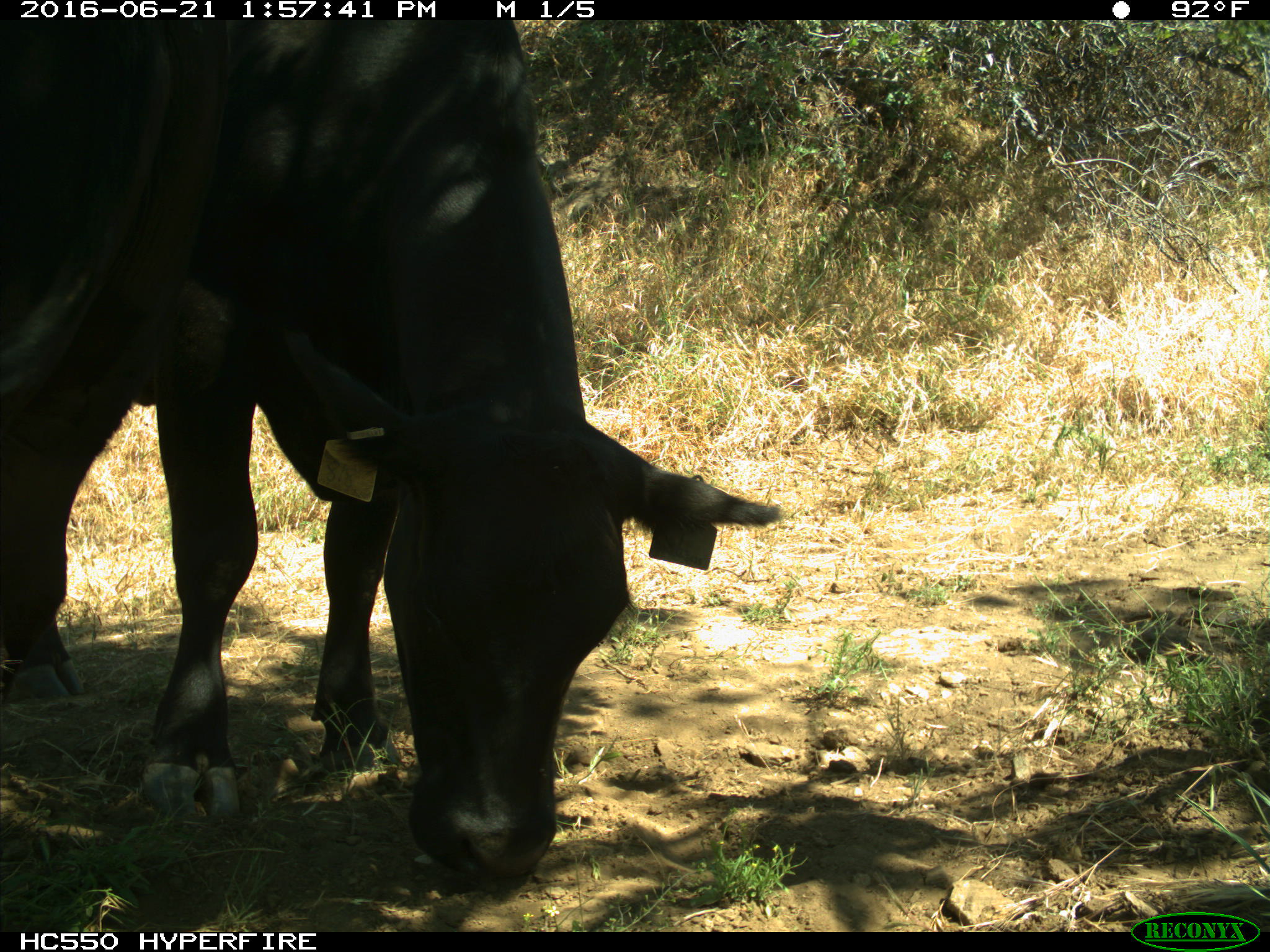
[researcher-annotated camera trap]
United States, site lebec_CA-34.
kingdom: Animalia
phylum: Chordata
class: Mammalia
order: Artiodactyla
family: Bovidae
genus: Bos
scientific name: Bos taurus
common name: domestic cow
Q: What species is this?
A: Bos taurus (domestic cow).